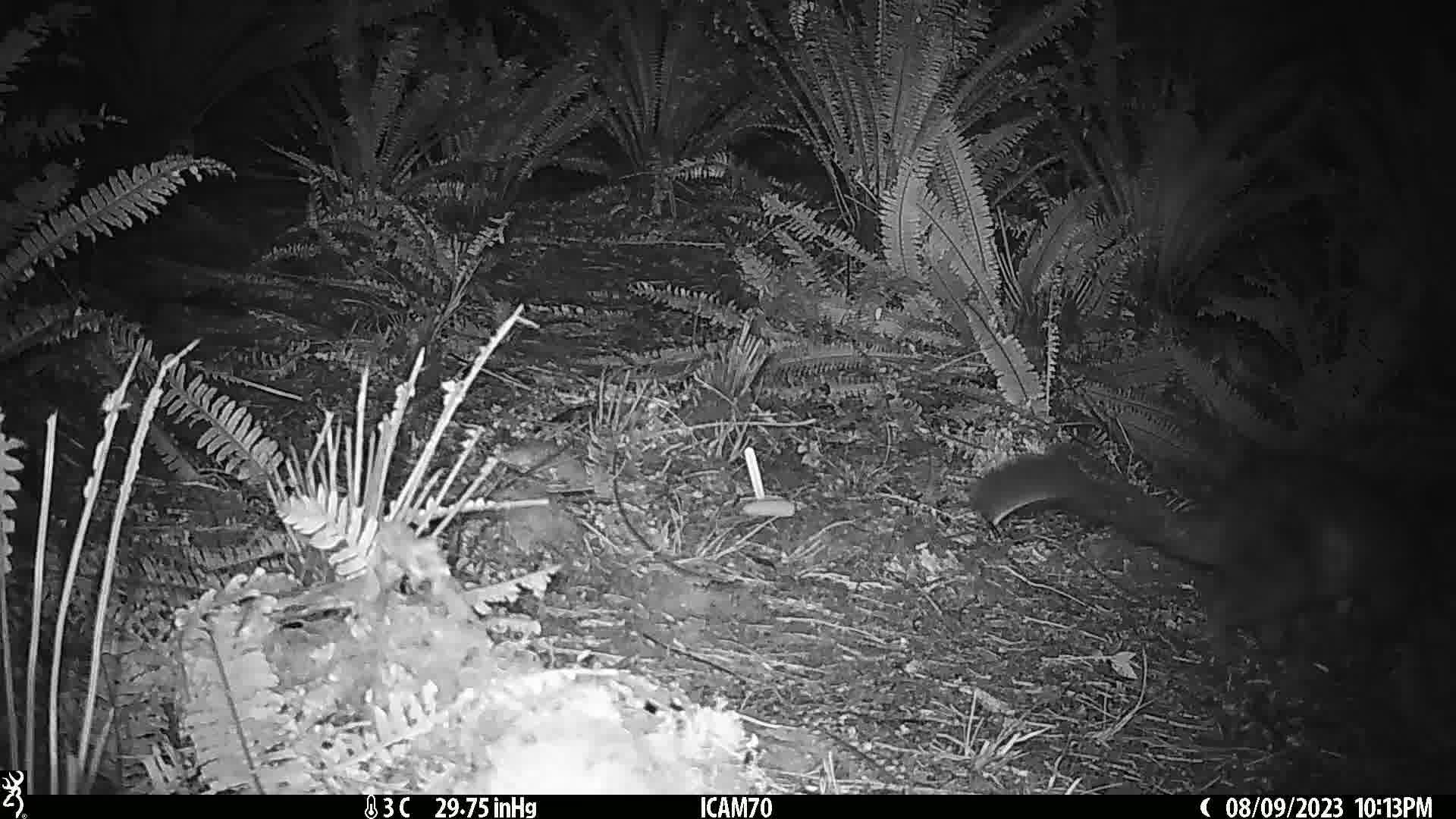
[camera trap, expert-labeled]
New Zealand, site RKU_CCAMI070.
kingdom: Animalia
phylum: Chordata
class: Mammalia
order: Diprotodontia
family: Phalangeridae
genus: Trichosurus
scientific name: Trichosurus vulpecula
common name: common brushtail possum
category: possum